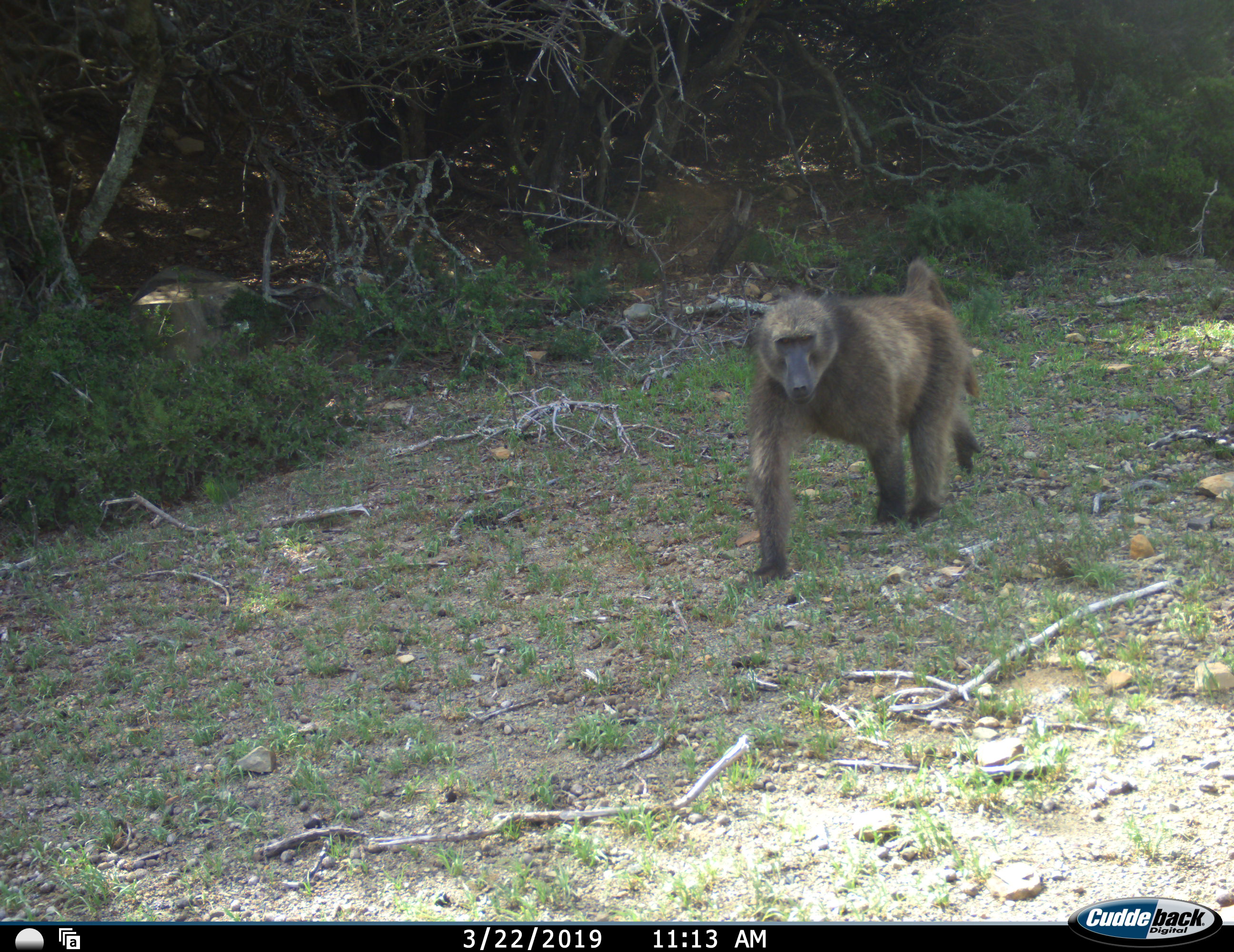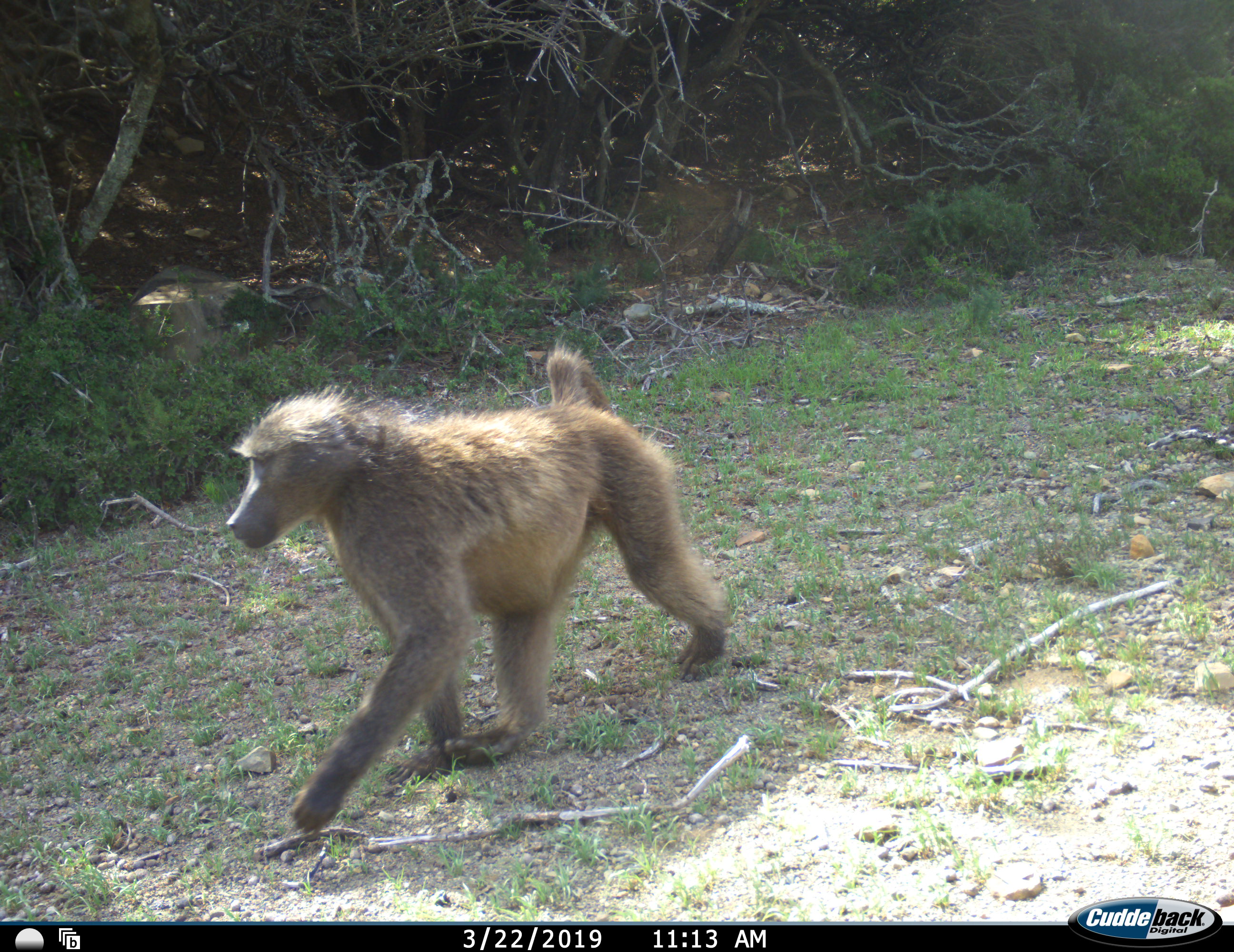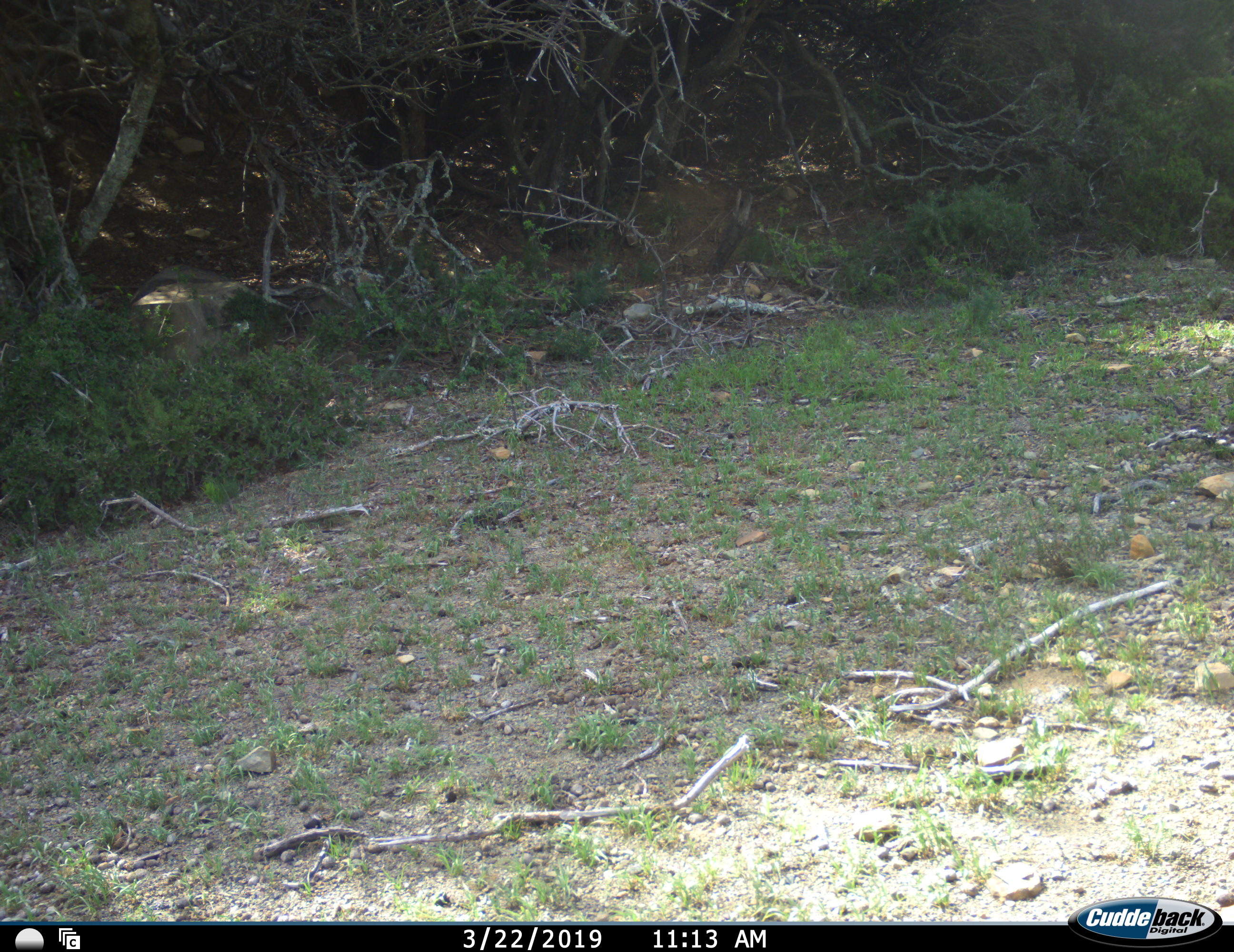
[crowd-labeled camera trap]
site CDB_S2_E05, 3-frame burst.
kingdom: Animalia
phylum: Chordata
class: Mammalia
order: Primates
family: Cercopithecidae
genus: Papio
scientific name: Papio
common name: baboon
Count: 1.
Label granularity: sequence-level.